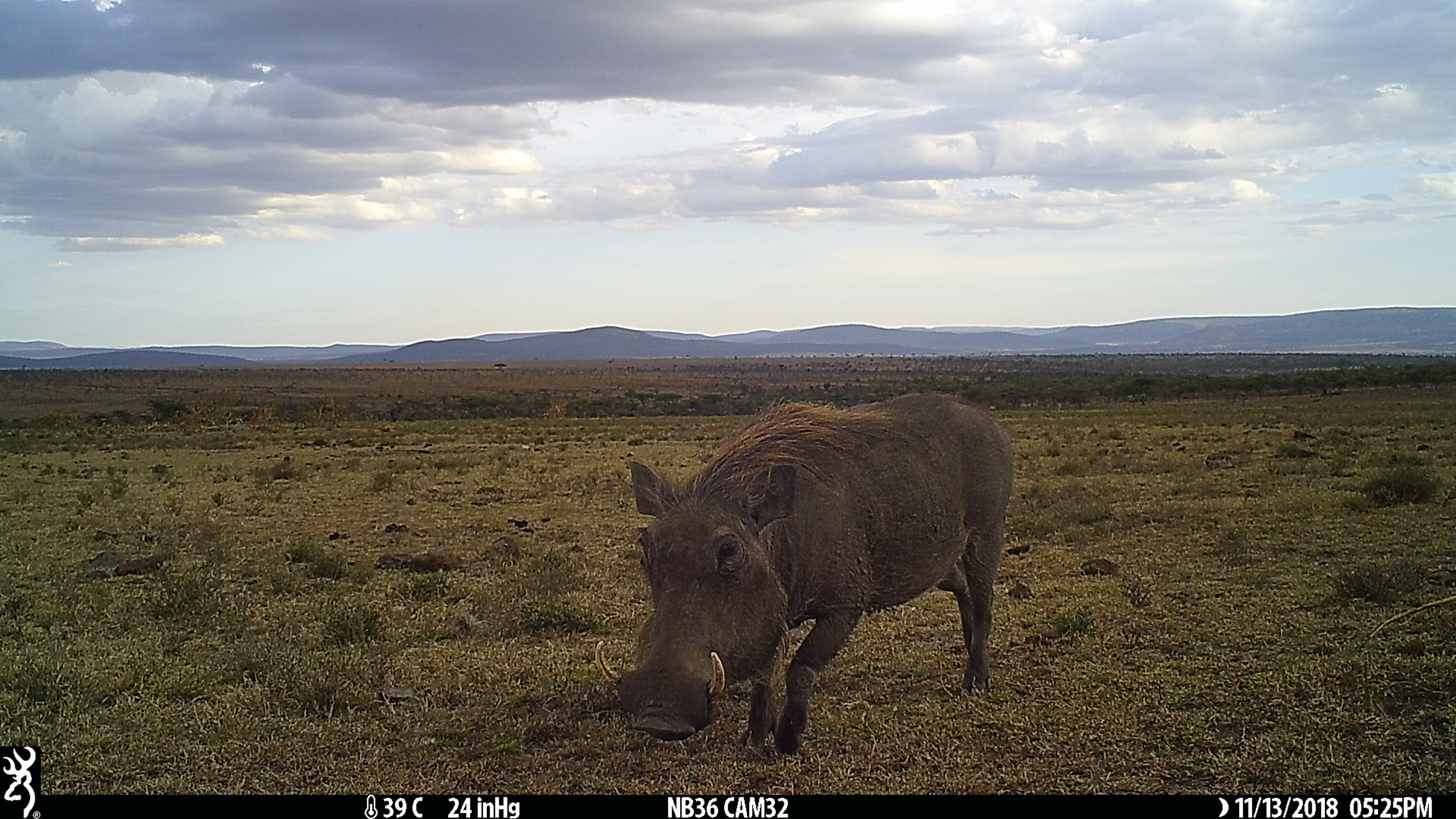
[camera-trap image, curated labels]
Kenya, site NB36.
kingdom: Animalia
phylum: Chordata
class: Mammalia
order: Artiodactyla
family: Suidae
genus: Phacochoerus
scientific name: Phacochoerus africanus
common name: common warthog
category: warthog